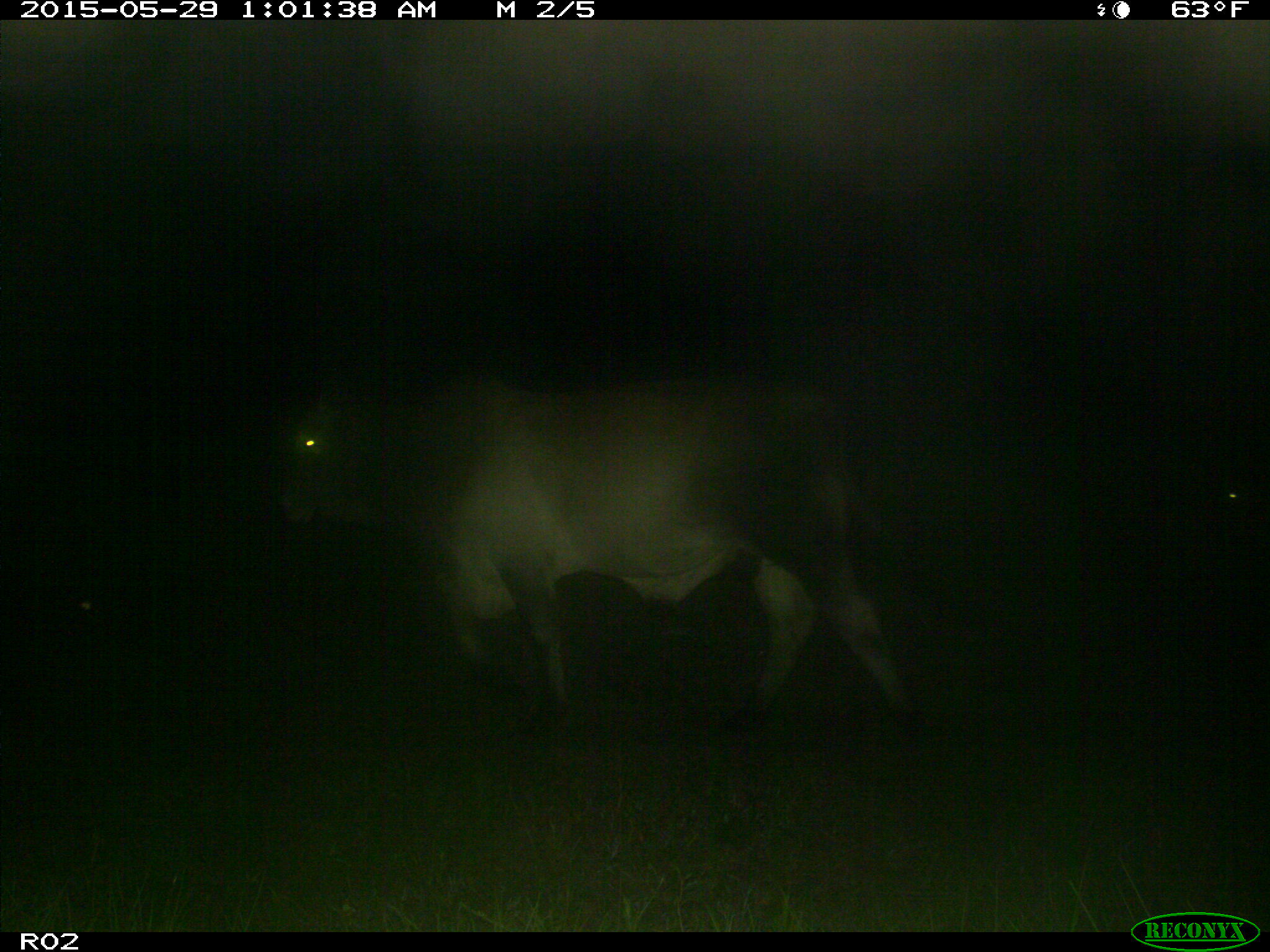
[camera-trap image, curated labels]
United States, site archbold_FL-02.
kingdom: Animalia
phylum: Chordata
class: Mammalia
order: Artiodactyla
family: Bovidae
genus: Bos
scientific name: Bos taurus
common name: domestic cow